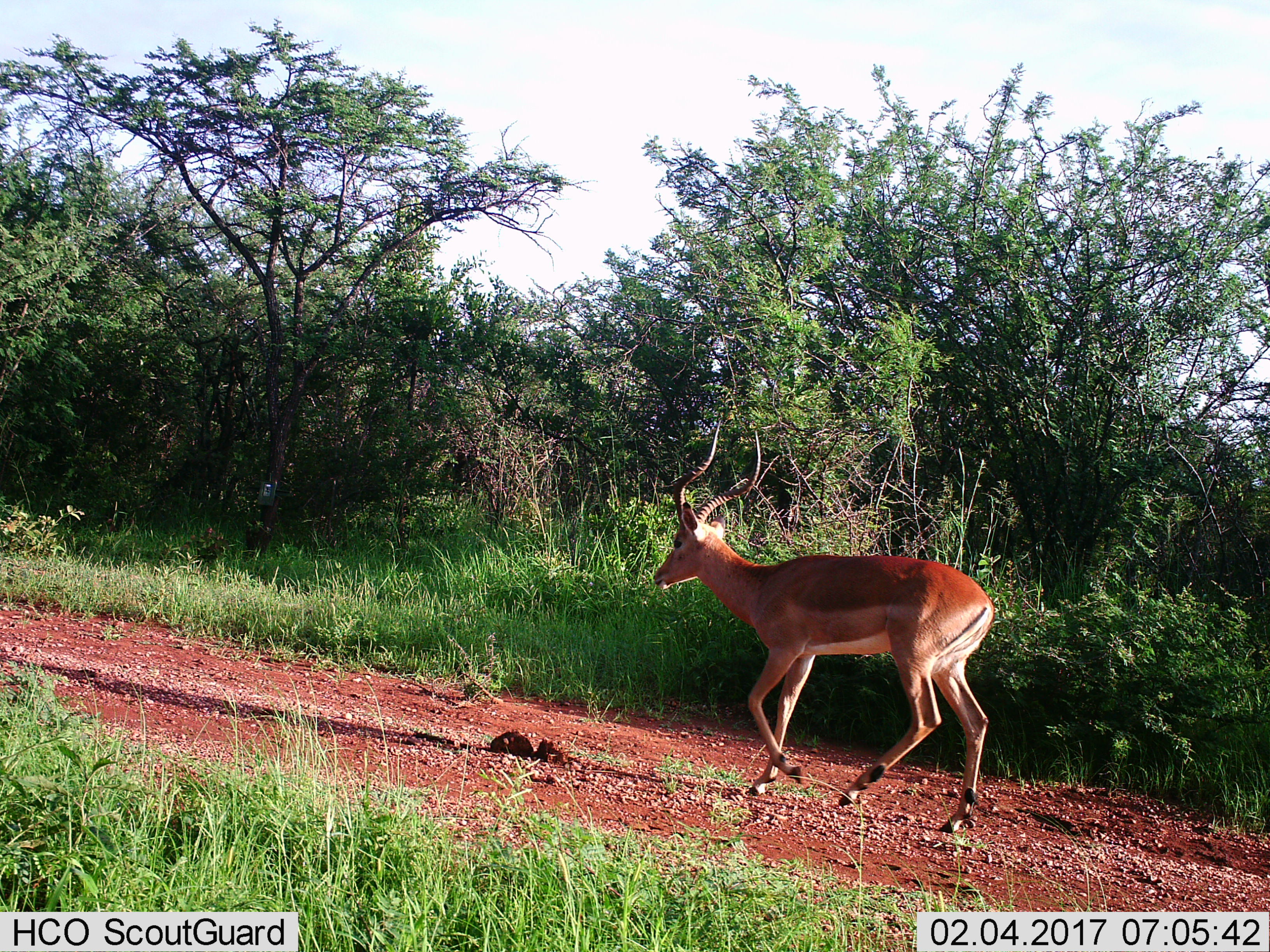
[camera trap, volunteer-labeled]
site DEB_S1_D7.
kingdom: Animalia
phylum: Chordata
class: Mammalia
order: Artiodactyla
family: Bovidae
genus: Aepyceros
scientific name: Aepyceros melampus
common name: impala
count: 1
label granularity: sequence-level